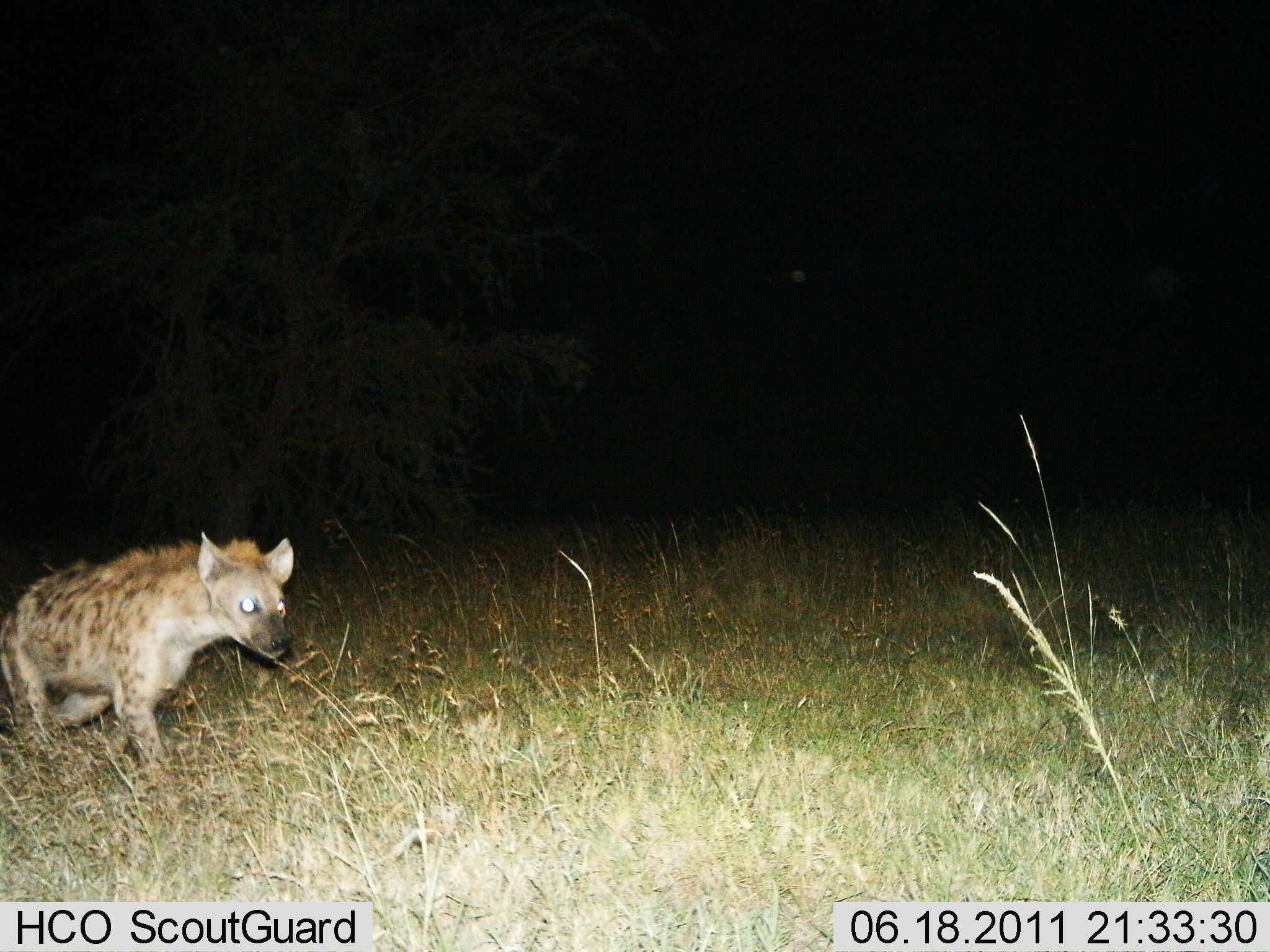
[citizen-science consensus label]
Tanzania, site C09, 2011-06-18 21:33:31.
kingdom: Animalia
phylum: Chordata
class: Mammalia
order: Carnivora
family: Hyaenidae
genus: Crocuta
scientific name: Crocuta crocuta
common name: spotted hyena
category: hyenaspotted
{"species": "hyenaspotted (spotted hyena) (Crocuta crocuta)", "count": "1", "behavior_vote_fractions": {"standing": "0%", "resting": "0%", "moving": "100%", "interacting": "0%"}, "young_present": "0%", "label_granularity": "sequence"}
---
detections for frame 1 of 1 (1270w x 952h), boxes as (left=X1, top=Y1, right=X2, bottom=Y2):
animal: (left=0, top=528, right=307, bottom=815)